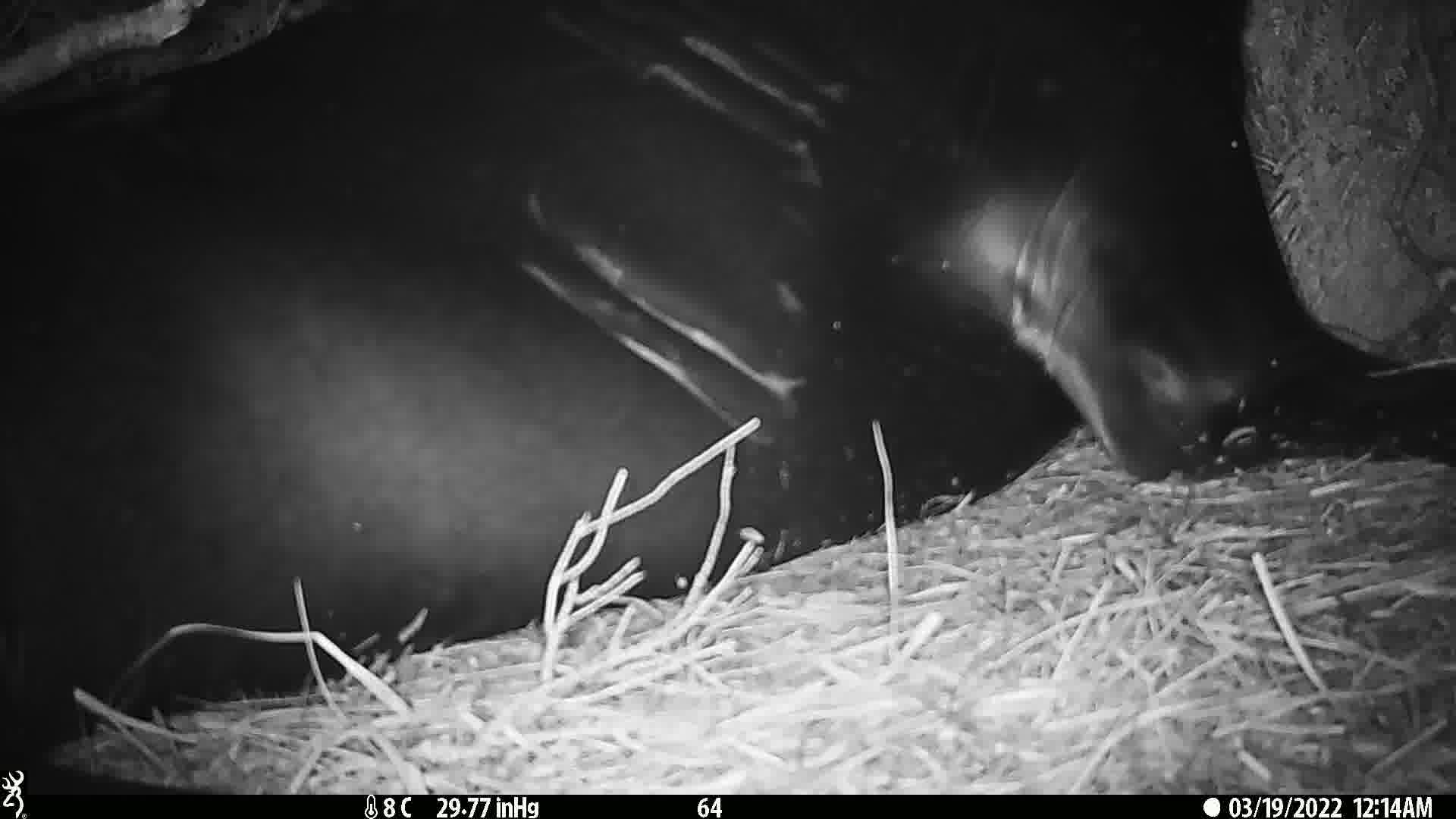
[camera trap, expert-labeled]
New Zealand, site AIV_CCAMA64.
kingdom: Animalia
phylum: Chordata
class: Mammalia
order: Carnivora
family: Otariidae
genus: Phocarctos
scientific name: Phocarctos hookeri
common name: new zealand sea lion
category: sealion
Sealion (new zealand sea lion) (Phocarctos hookeri).